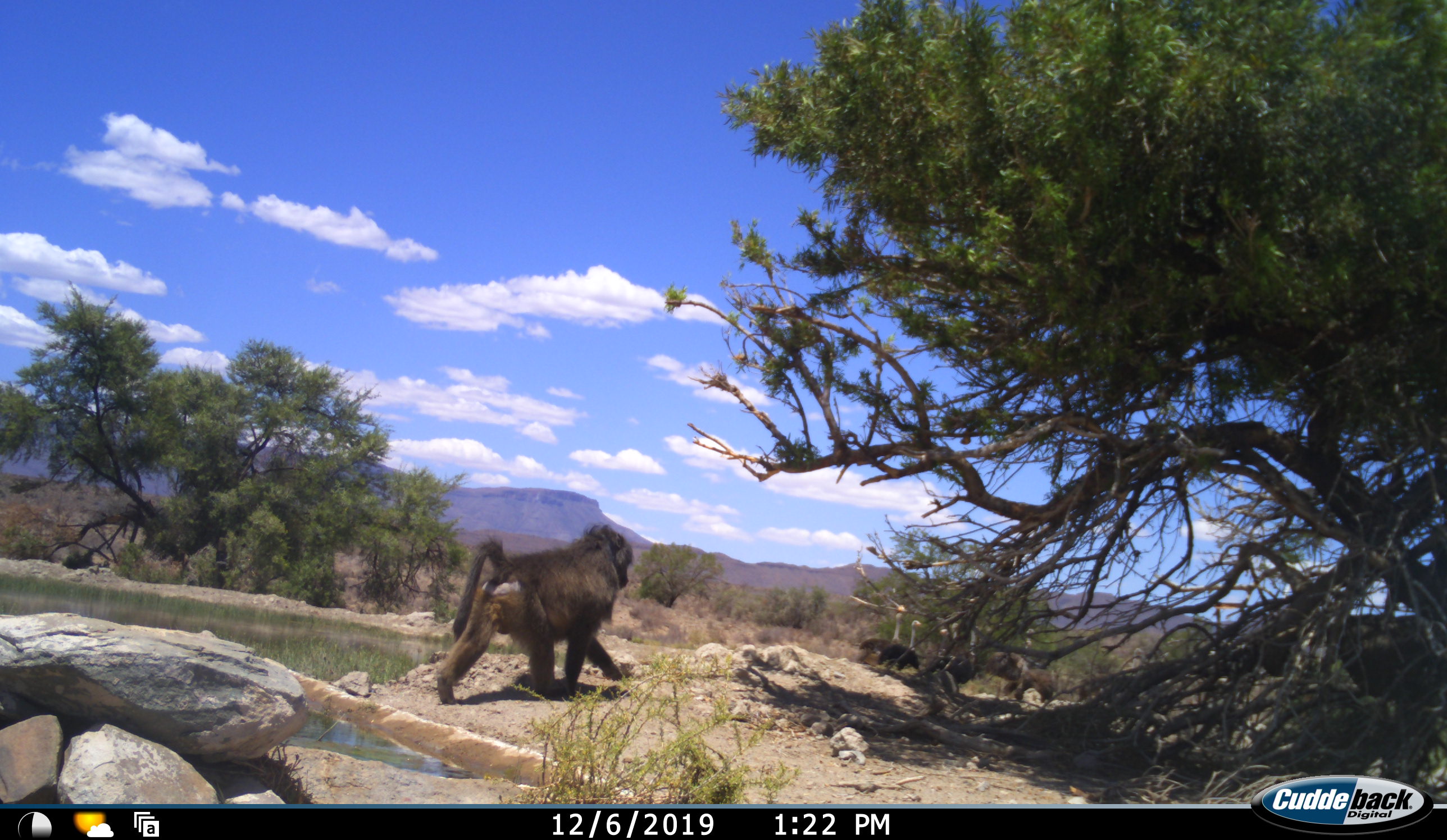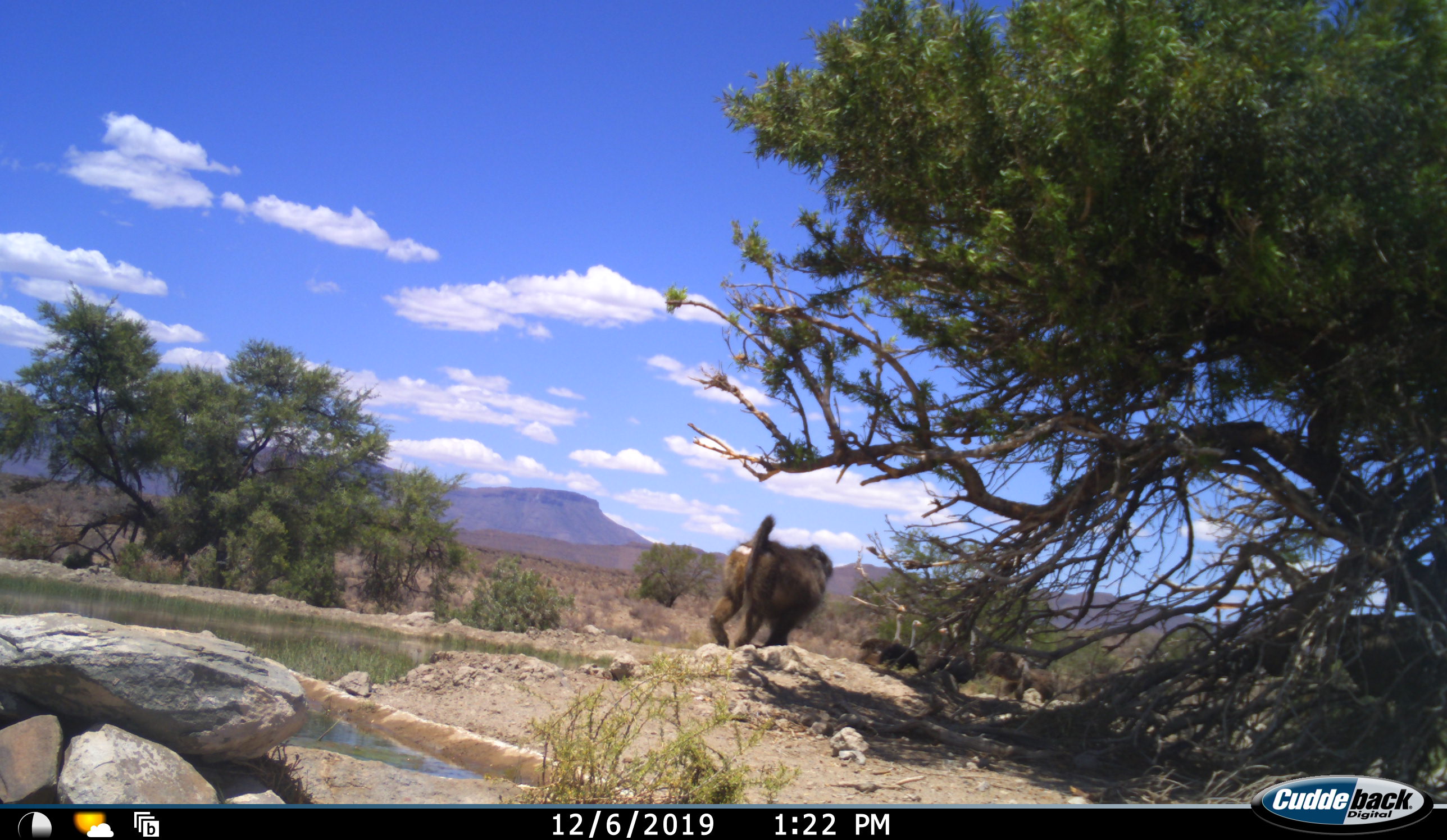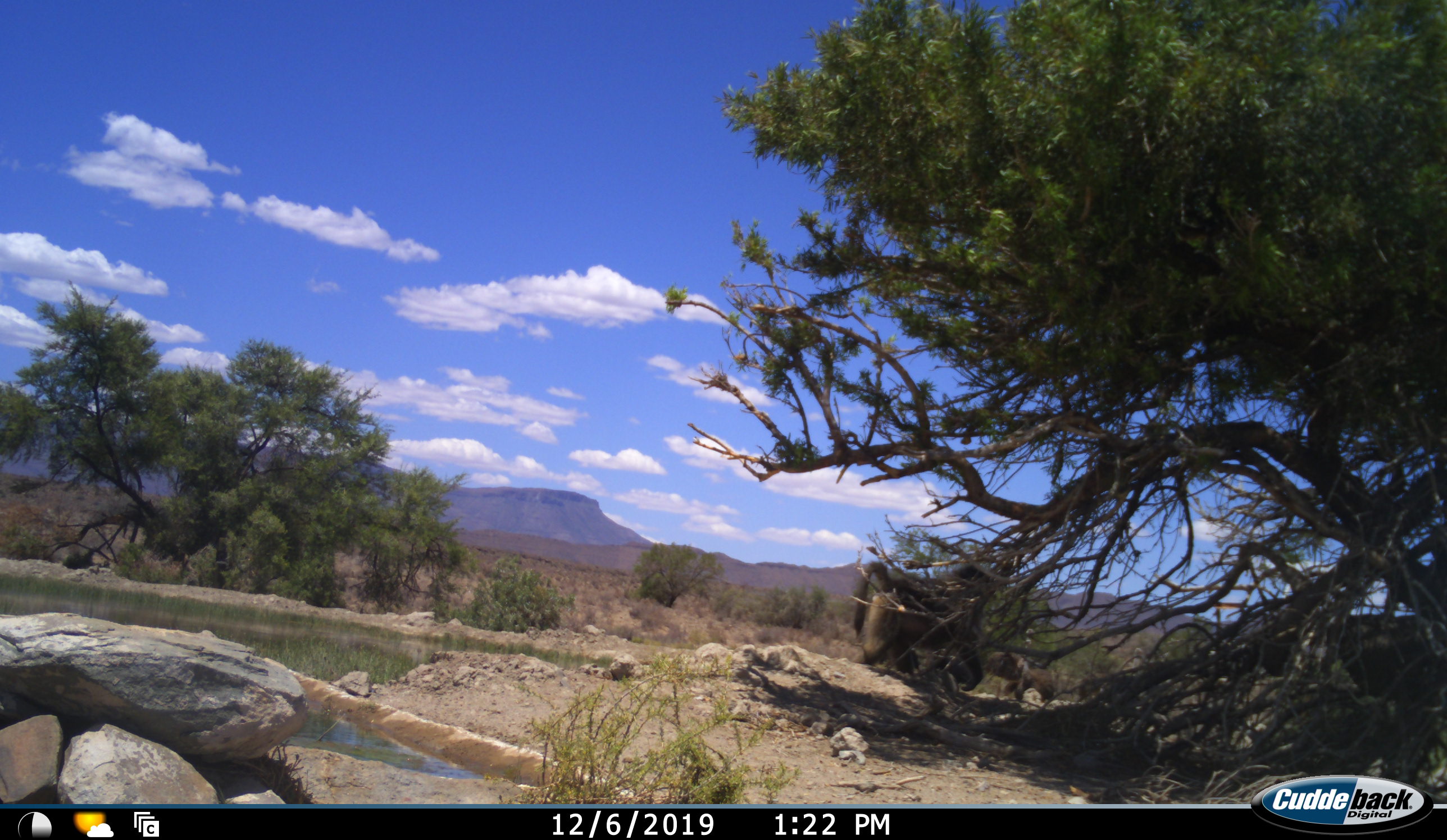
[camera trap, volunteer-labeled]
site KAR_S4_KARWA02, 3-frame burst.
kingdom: Animalia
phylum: Chordata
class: Mammalia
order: Primates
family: Cercopithecidae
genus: Papio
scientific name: Papio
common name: baboon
Baboon (Papio), count 1. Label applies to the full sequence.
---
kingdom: Animalia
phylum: Chordata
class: Aves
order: Struthioniformes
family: Struthionidae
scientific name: Struthionidae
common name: ostrich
Ostrich (Struthionidae), count 5. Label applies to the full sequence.